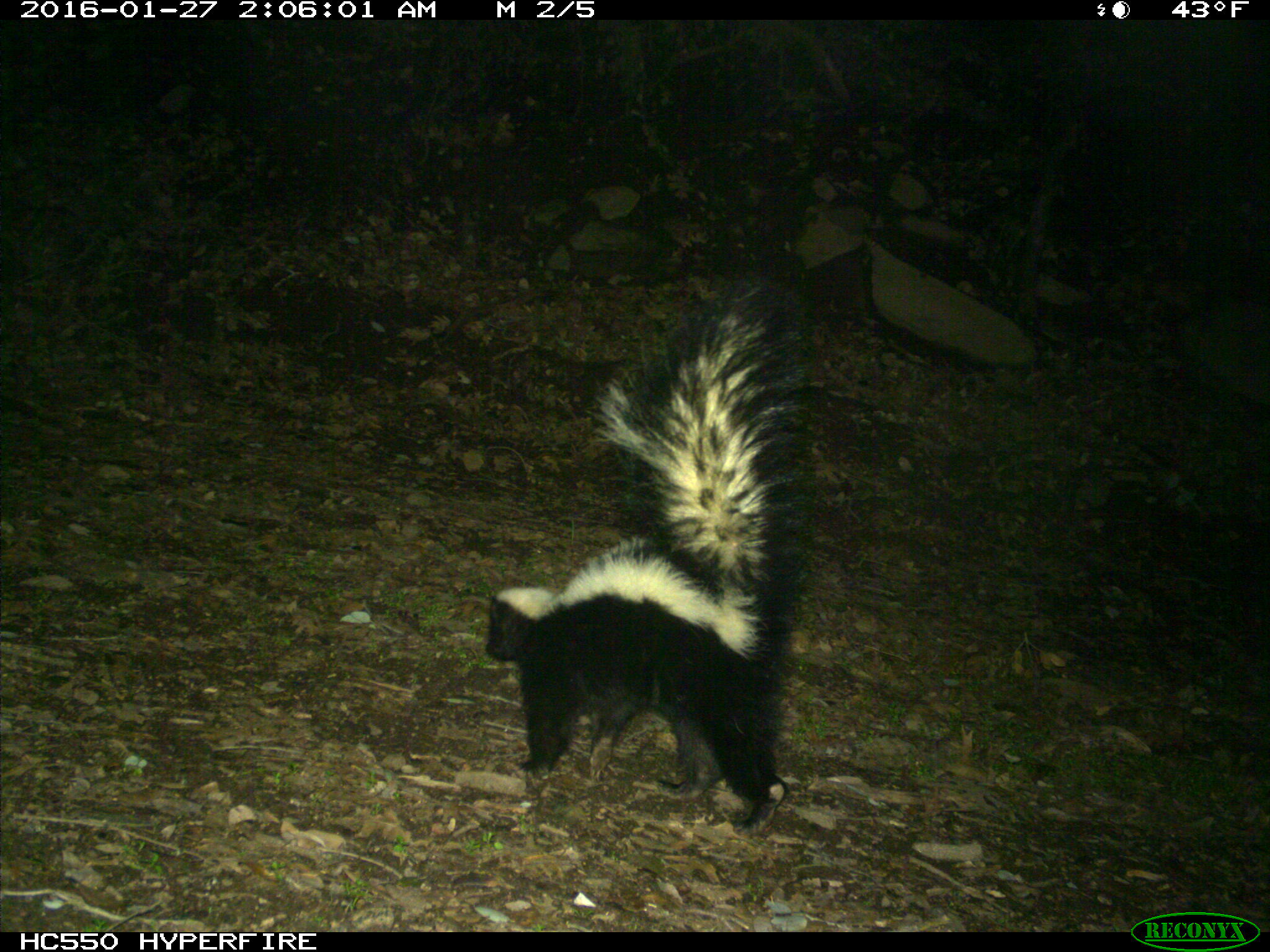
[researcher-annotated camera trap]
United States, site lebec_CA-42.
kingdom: Animalia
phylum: Chordata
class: Mammalia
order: Carnivora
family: Mephitidae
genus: Mephitis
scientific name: Mephitis mephitis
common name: striped skunk